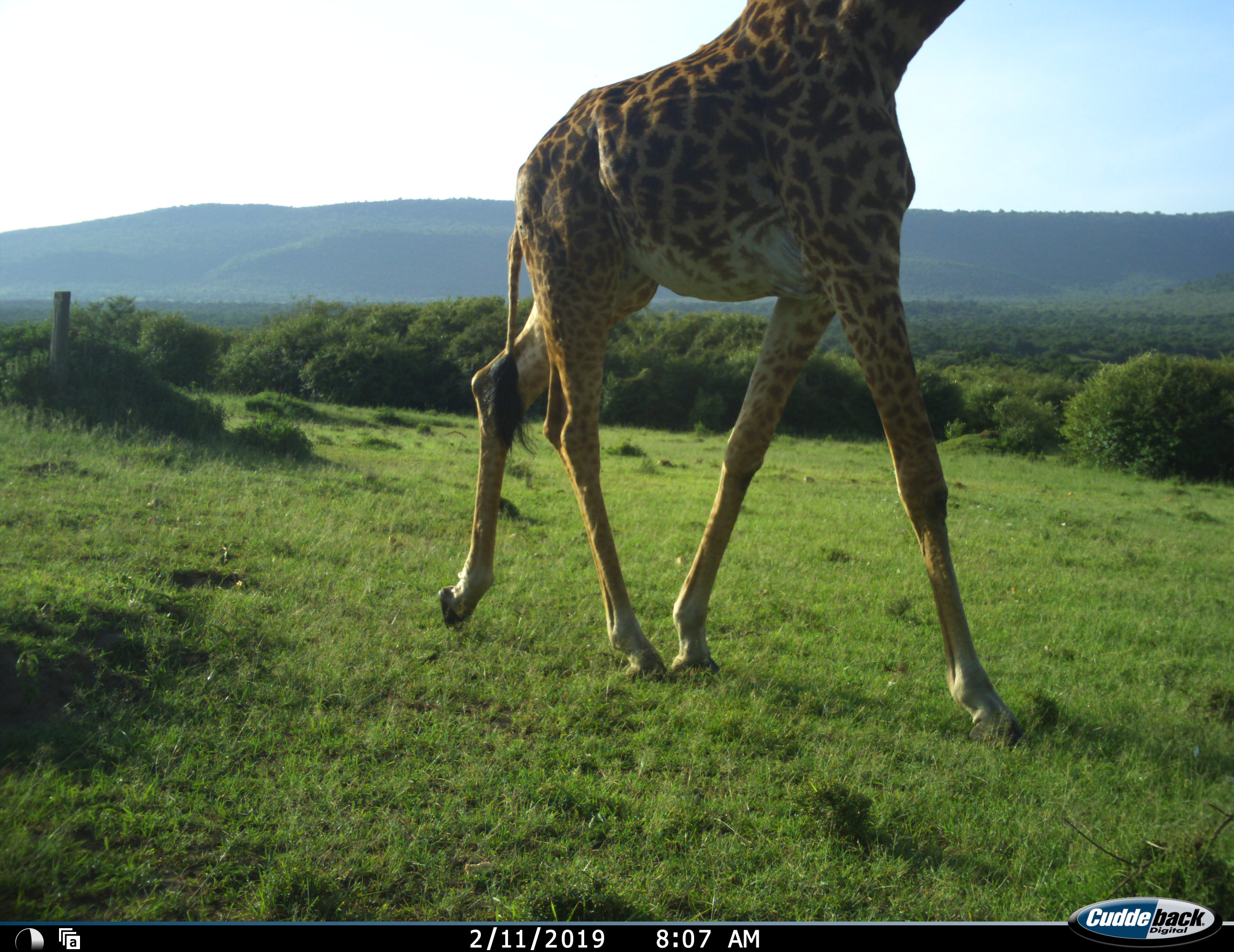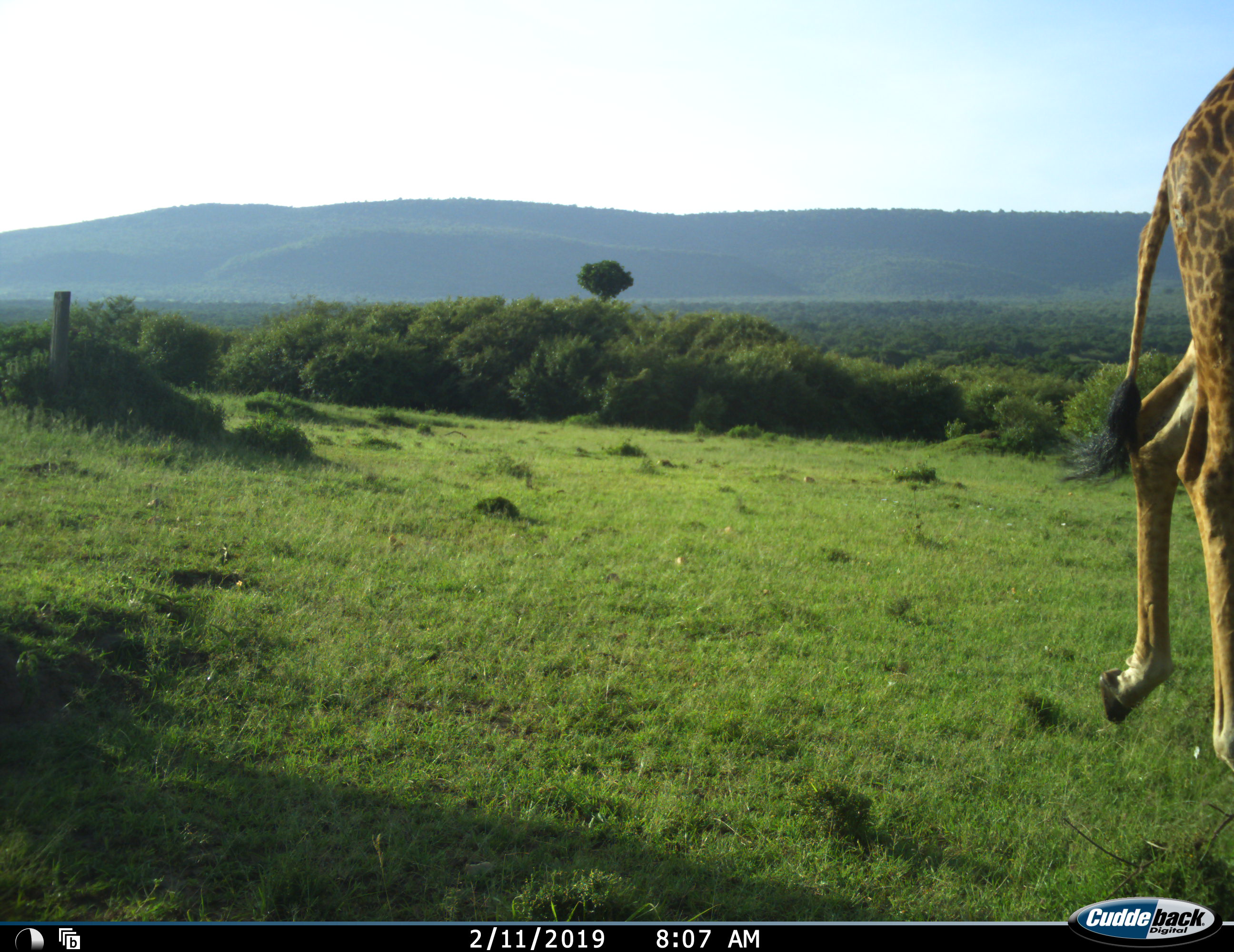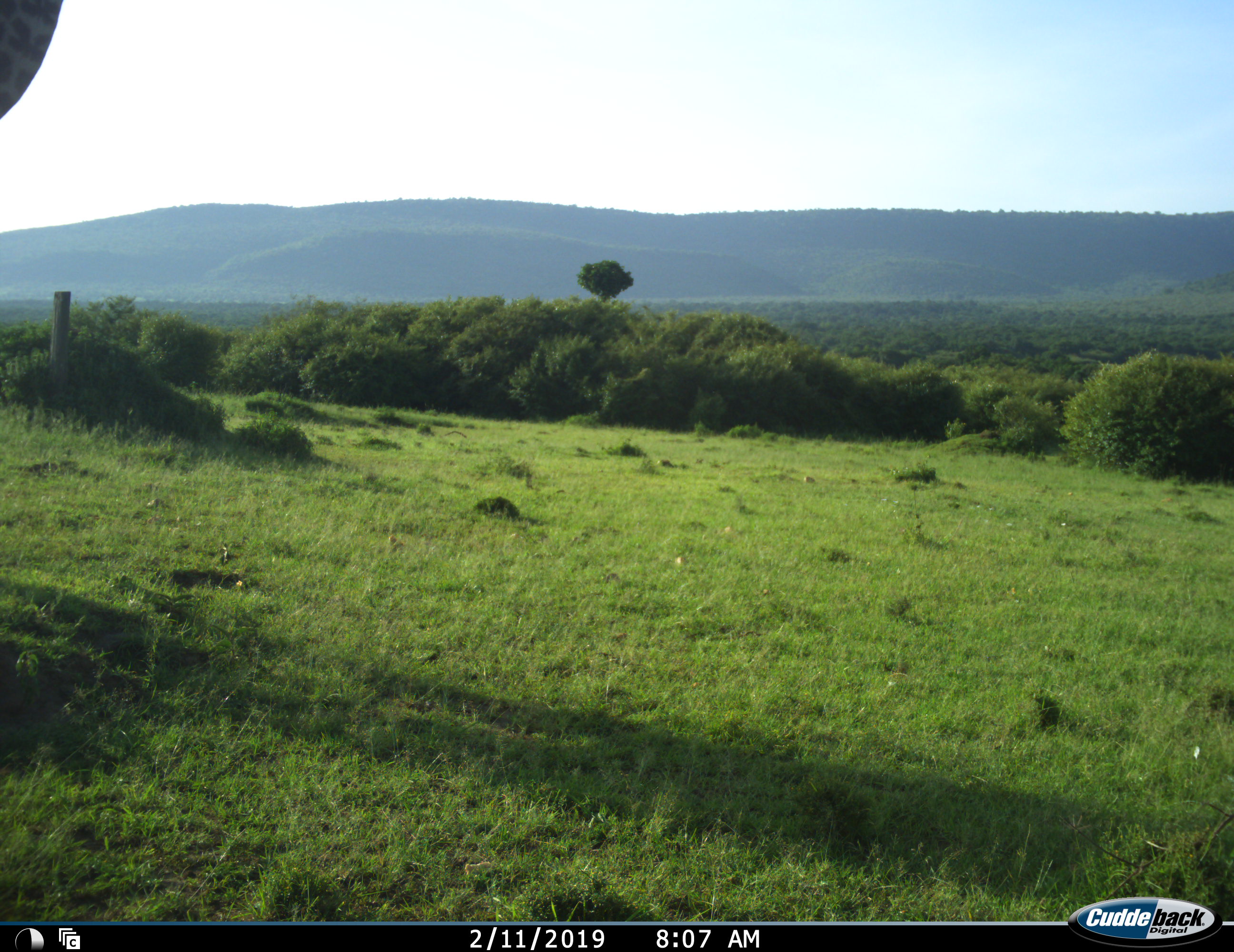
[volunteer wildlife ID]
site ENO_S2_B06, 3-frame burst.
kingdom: Animalia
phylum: Chordata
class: Mammalia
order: Artiodactyla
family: Giraffidae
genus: Giraffa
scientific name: Giraffa camelopardalis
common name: giraffe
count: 2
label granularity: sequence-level